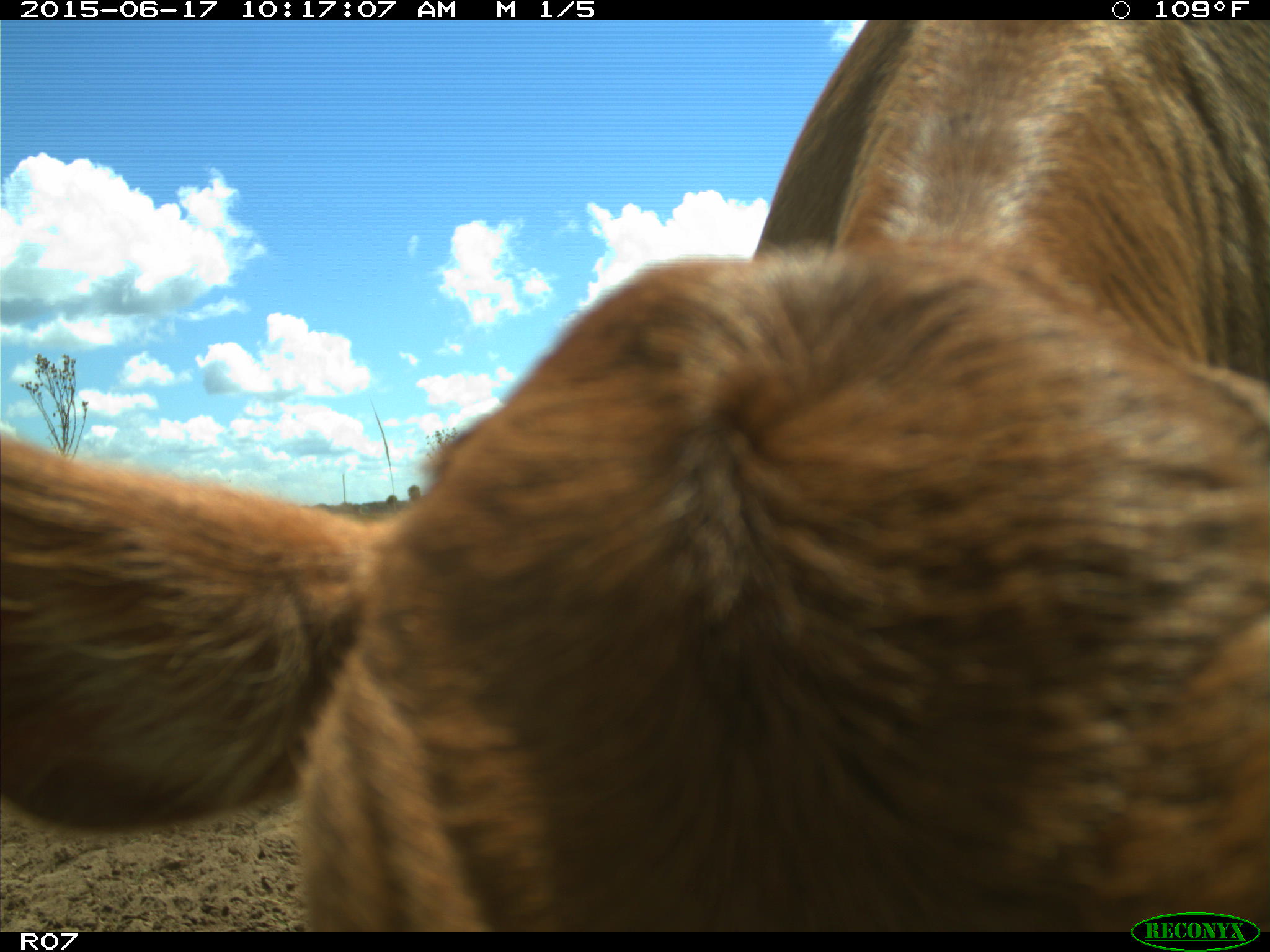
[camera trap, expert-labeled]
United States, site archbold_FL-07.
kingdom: Animalia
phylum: Chordata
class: Mammalia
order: Artiodactyla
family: Bovidae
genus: Bos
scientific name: Bos taurus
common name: domestic cow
Bos taurus (domestic cow).